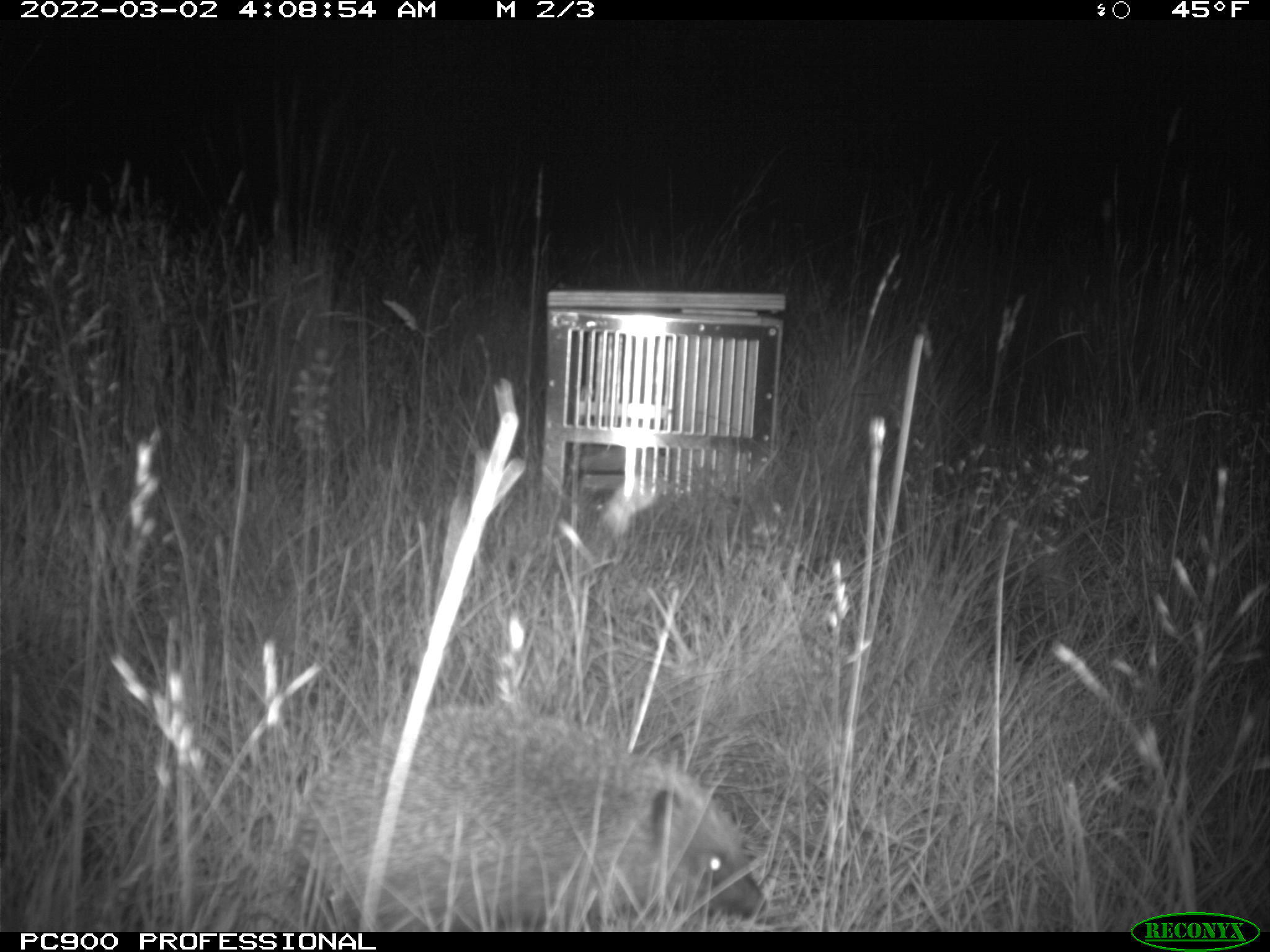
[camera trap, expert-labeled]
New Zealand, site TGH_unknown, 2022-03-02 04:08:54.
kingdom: Animalia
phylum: Chordata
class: Mammalia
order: Eulipotyphla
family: Erinaceidae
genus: Erinaceus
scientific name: Erinaceus europaeus europaeus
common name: european hedgehog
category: hedgehog